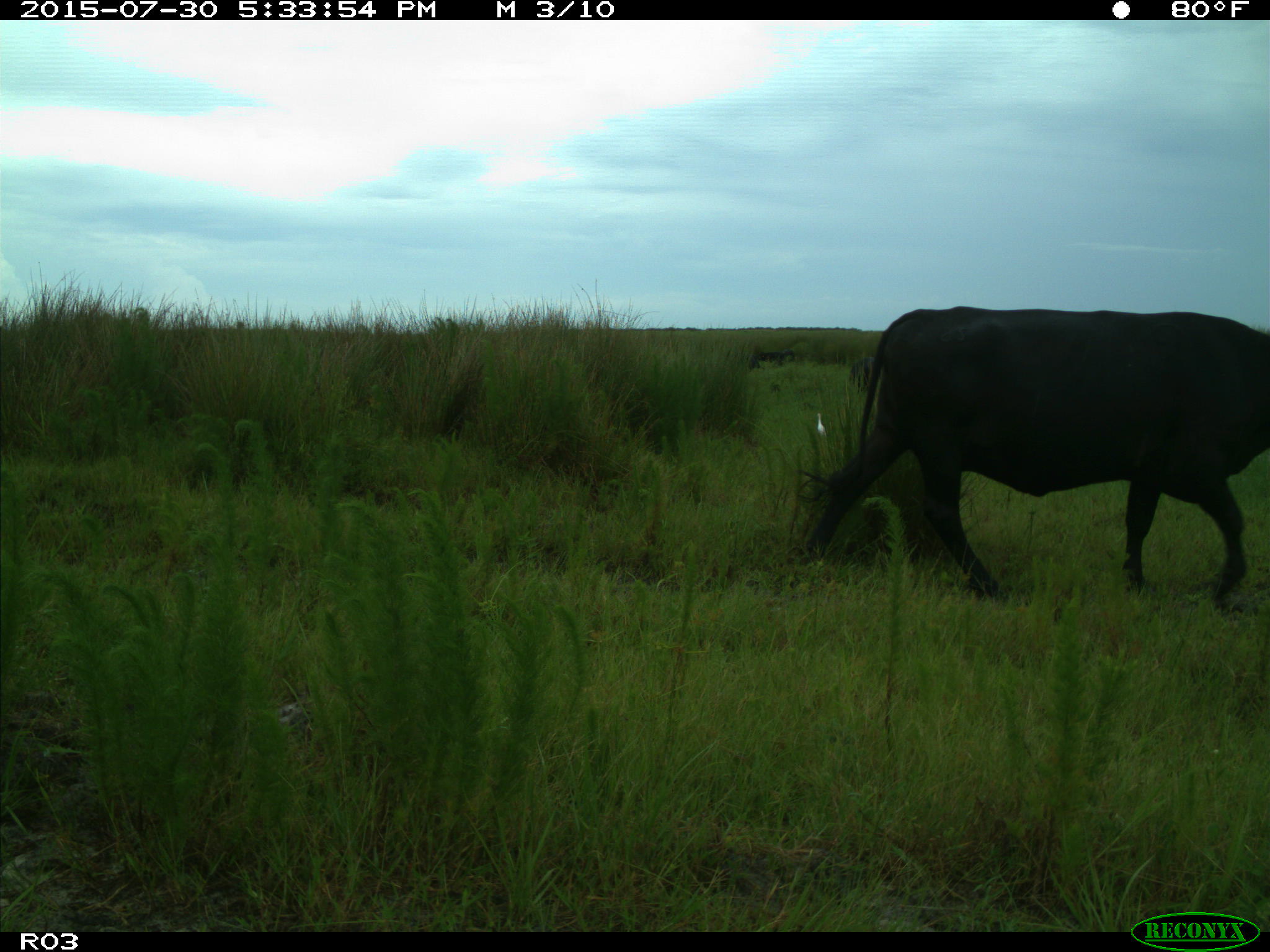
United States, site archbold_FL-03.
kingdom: Animalia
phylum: Chordata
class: Mammalia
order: Artiodactyla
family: Bovidae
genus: Bos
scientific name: Bos taurus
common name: domestic cow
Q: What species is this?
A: Bos taurus (domestic cow).